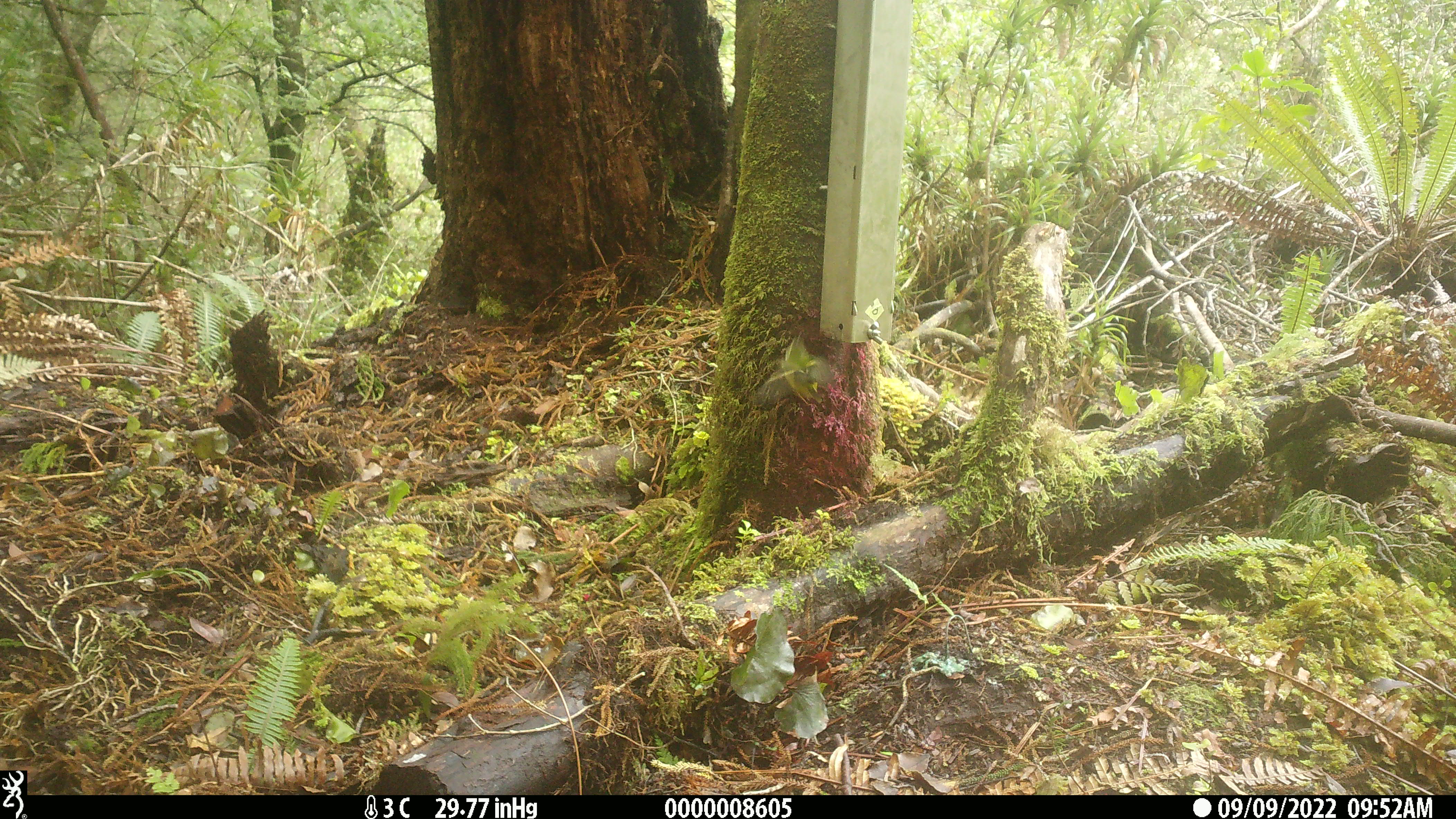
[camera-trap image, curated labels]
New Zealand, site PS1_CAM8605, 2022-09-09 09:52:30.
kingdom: Animalia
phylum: Chordata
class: Aves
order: Passeriformes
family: Acanthisittidae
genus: Acanthisitta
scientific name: Acanthisitta chloris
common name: rifleman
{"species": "rifleman (Acanthisitta chloris)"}